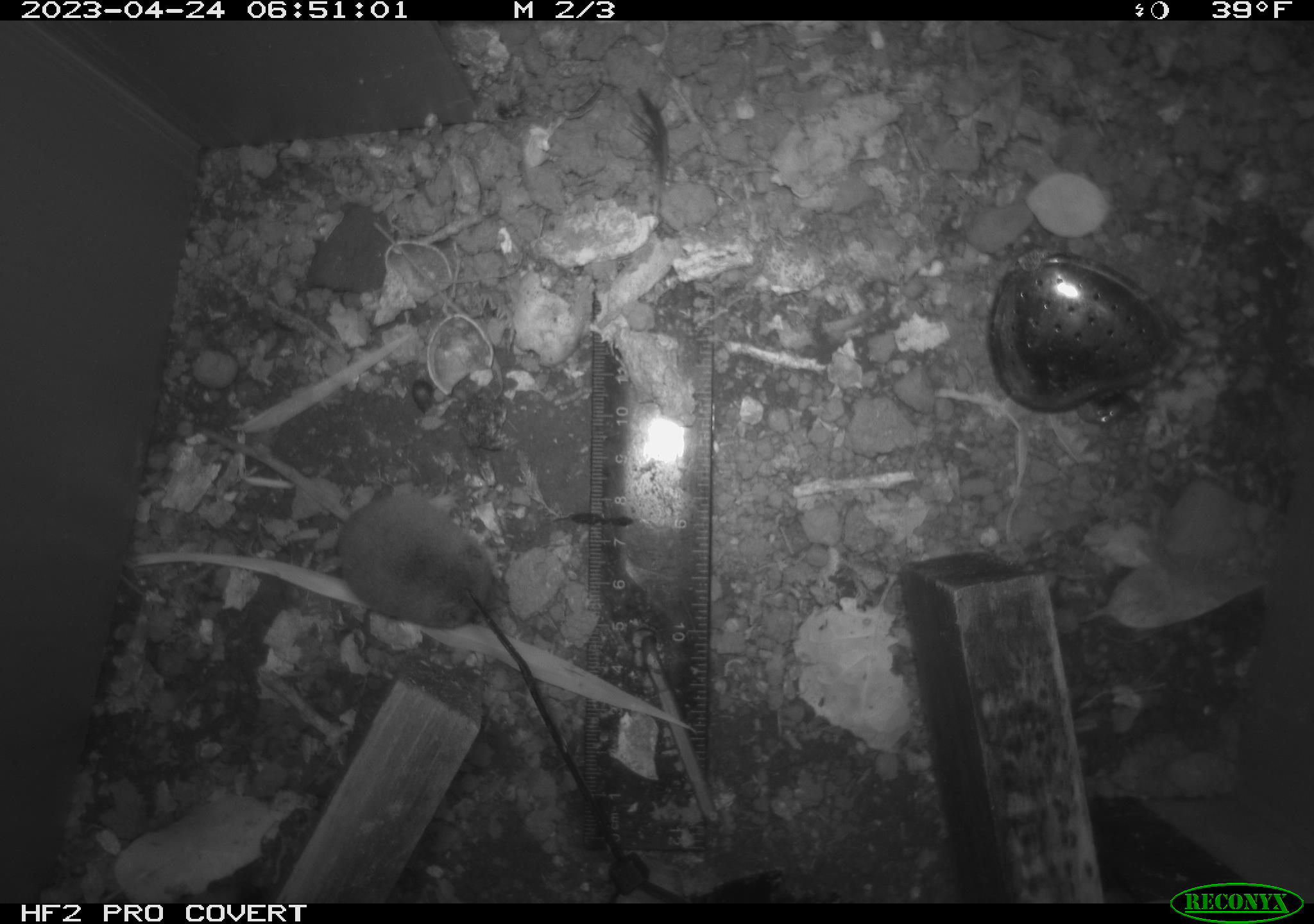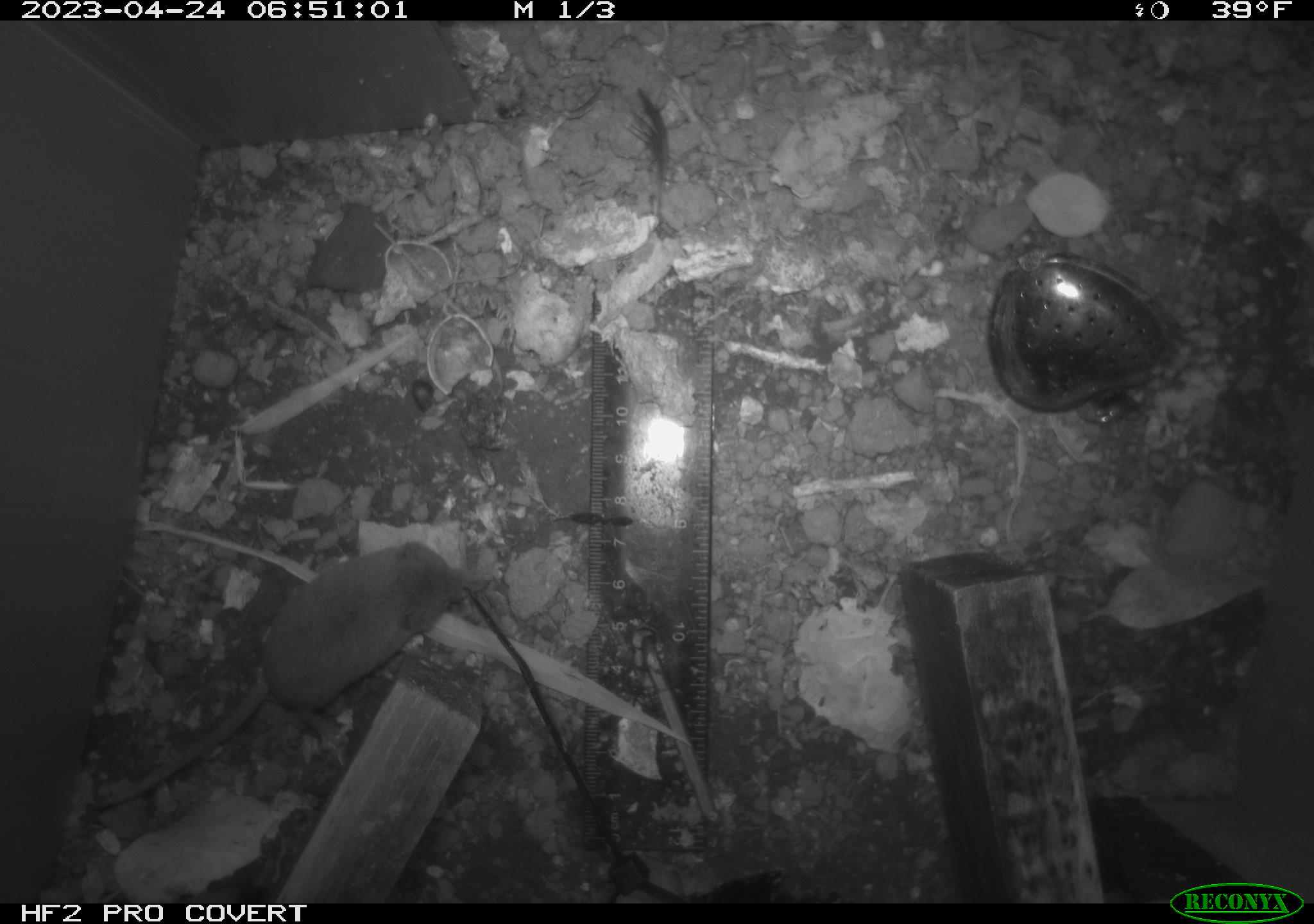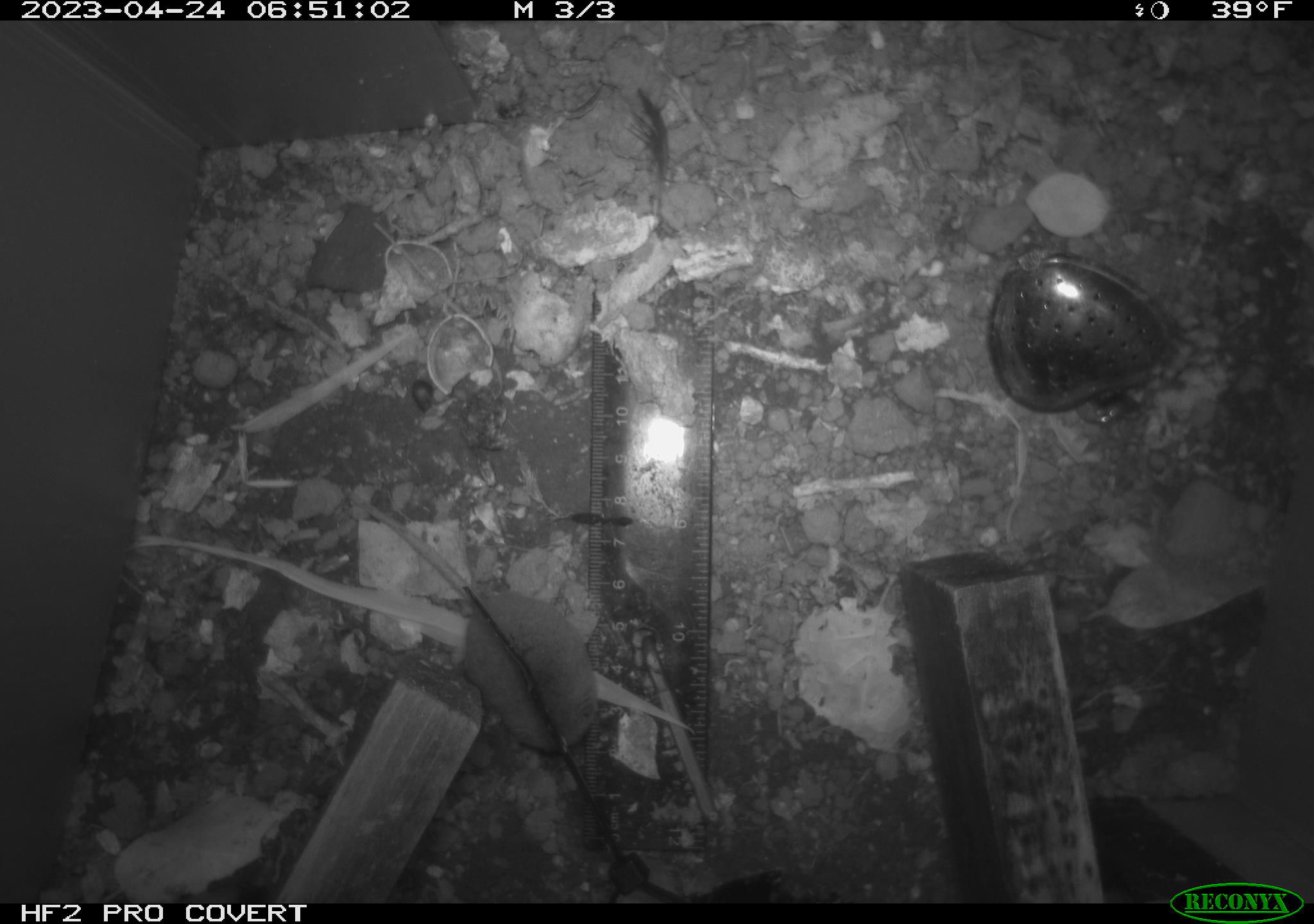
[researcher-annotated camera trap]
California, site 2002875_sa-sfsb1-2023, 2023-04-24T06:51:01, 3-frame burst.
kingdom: Animalia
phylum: Chordata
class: Mammalia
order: Eulipotyphla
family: Soricidae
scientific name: Soricidae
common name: shrews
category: soricidae family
Soricidae family (shrews) (Soricidae).